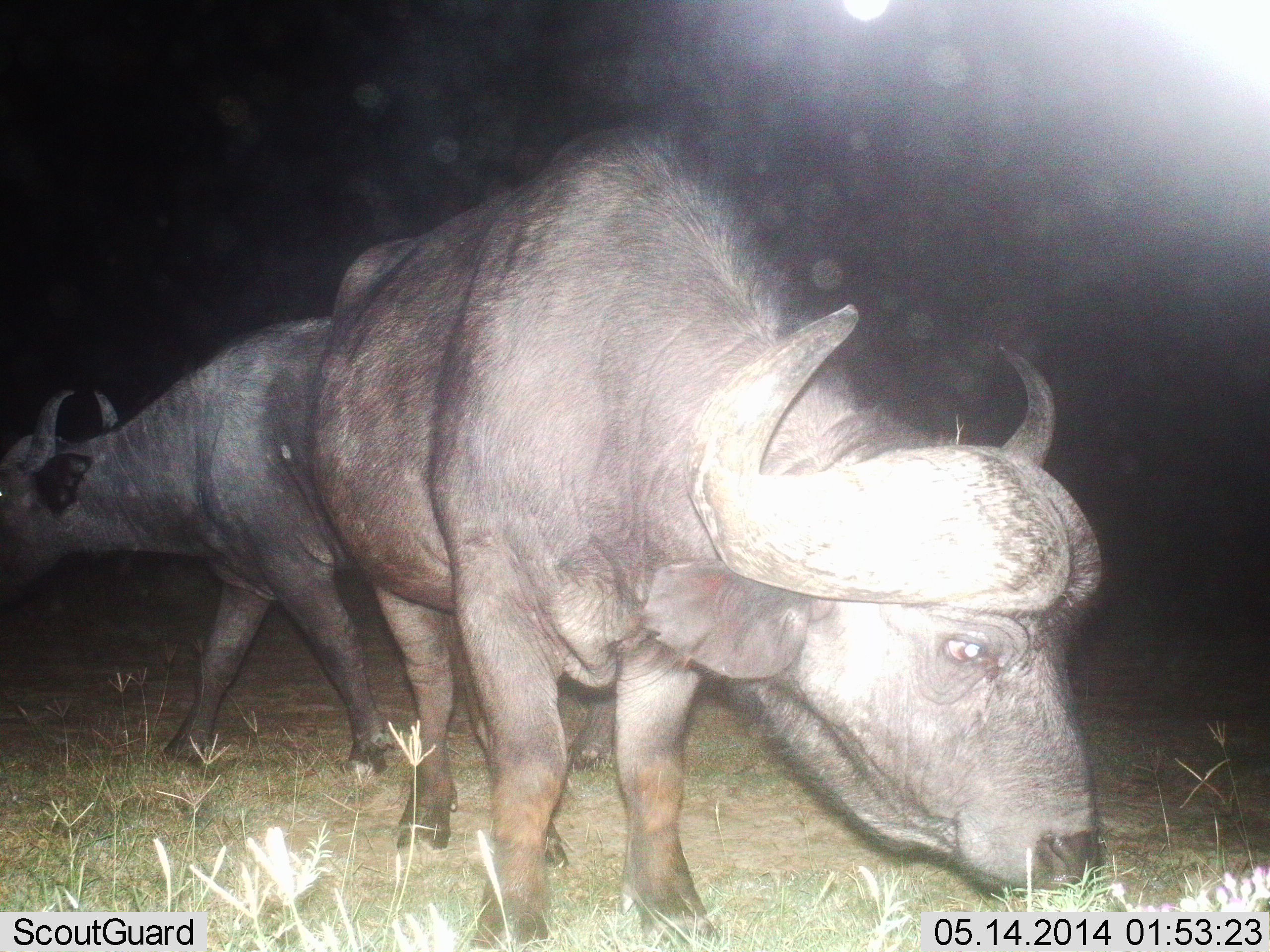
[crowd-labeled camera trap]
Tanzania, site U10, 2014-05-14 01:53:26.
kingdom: Animalia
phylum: Chordata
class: Mammalia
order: Artiodactyla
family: Bovidae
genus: Syncerus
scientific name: Syncerus caffer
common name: cape buffalo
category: buffalo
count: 2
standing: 50%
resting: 0%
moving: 40%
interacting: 10%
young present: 0%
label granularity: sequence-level